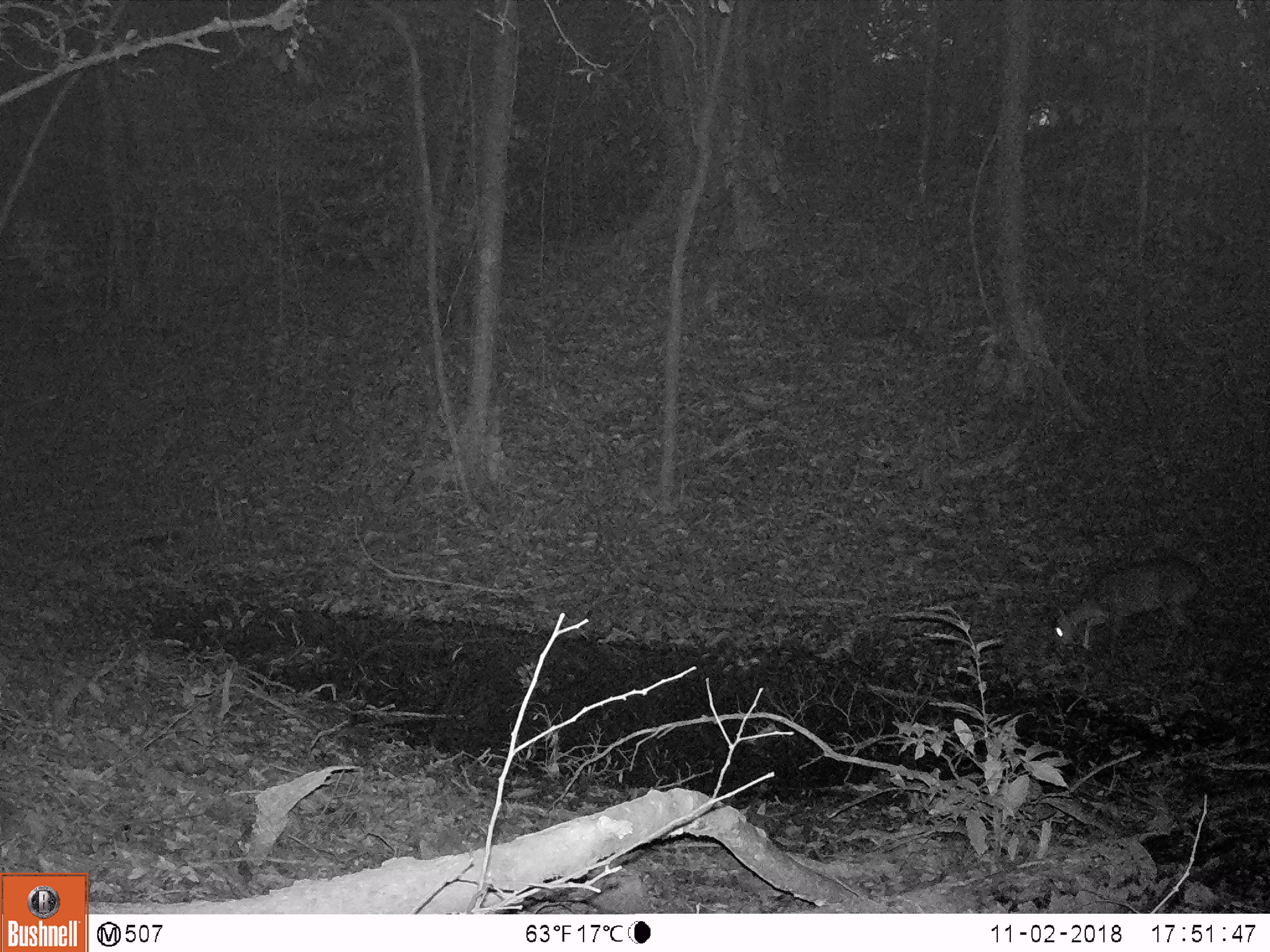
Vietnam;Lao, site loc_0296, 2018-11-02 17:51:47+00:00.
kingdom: Animalia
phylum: Chordata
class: Mammalia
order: Artiodactyla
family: Cervidae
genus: Muntiacus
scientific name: Muntiacus vuquangensis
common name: large-antlered muntjac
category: large antlered muntjac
Large antlered muntjac (large-antlered muntjac) (Muntiacus vuquangensis). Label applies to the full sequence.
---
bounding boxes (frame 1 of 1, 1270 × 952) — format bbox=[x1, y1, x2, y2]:
large antlered muntjac: bbox=[1054, 559, 1204, 659]